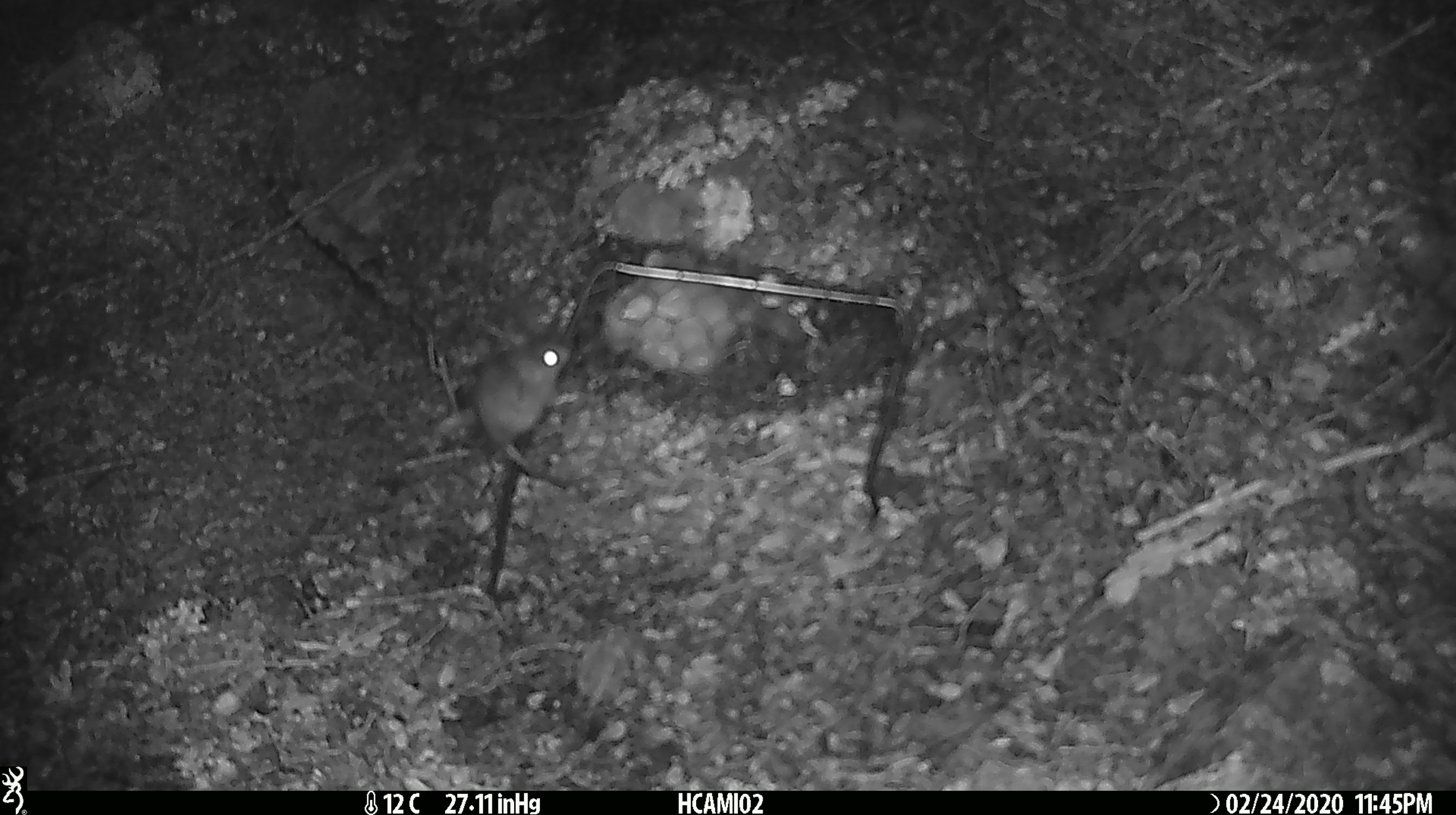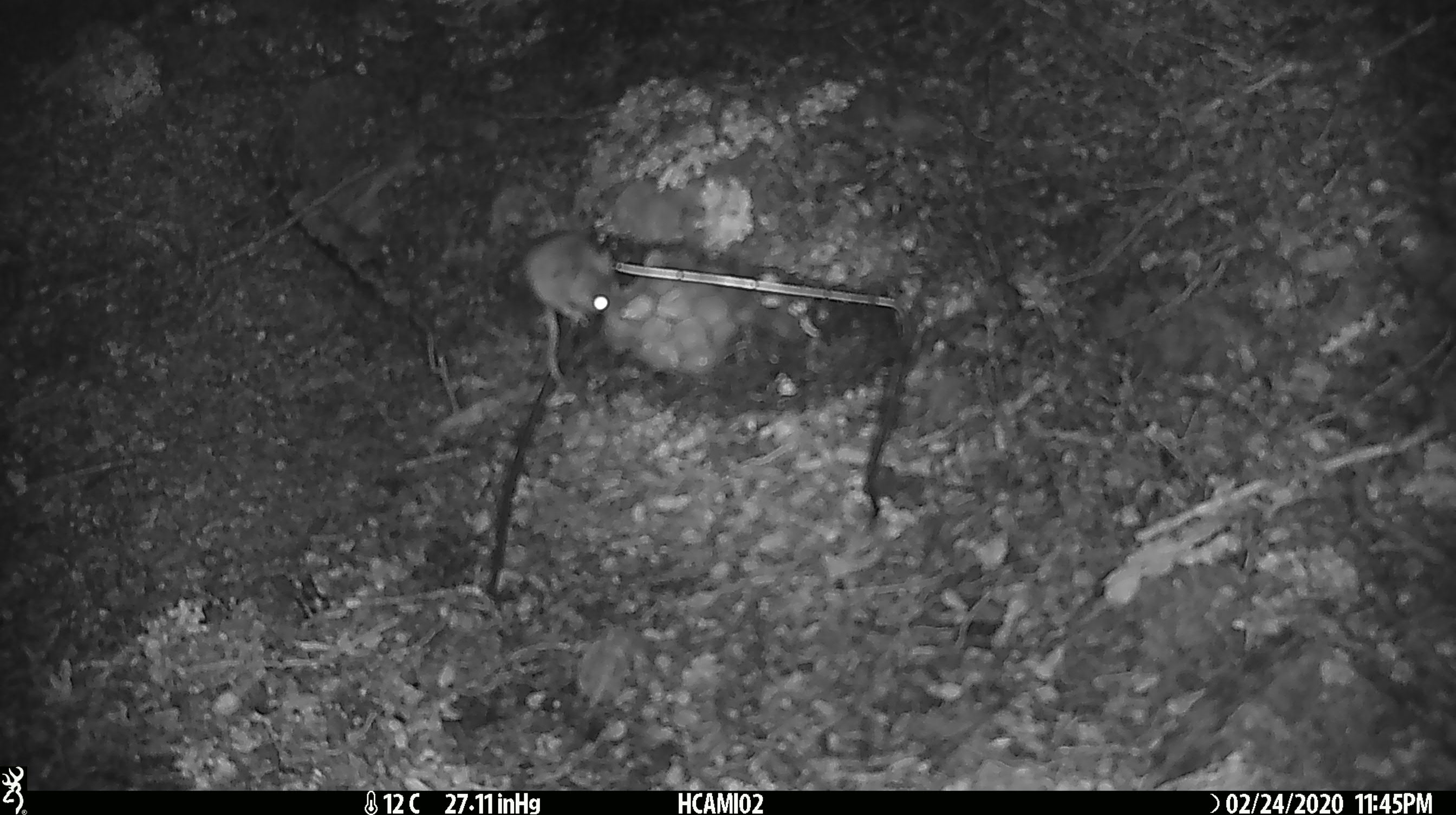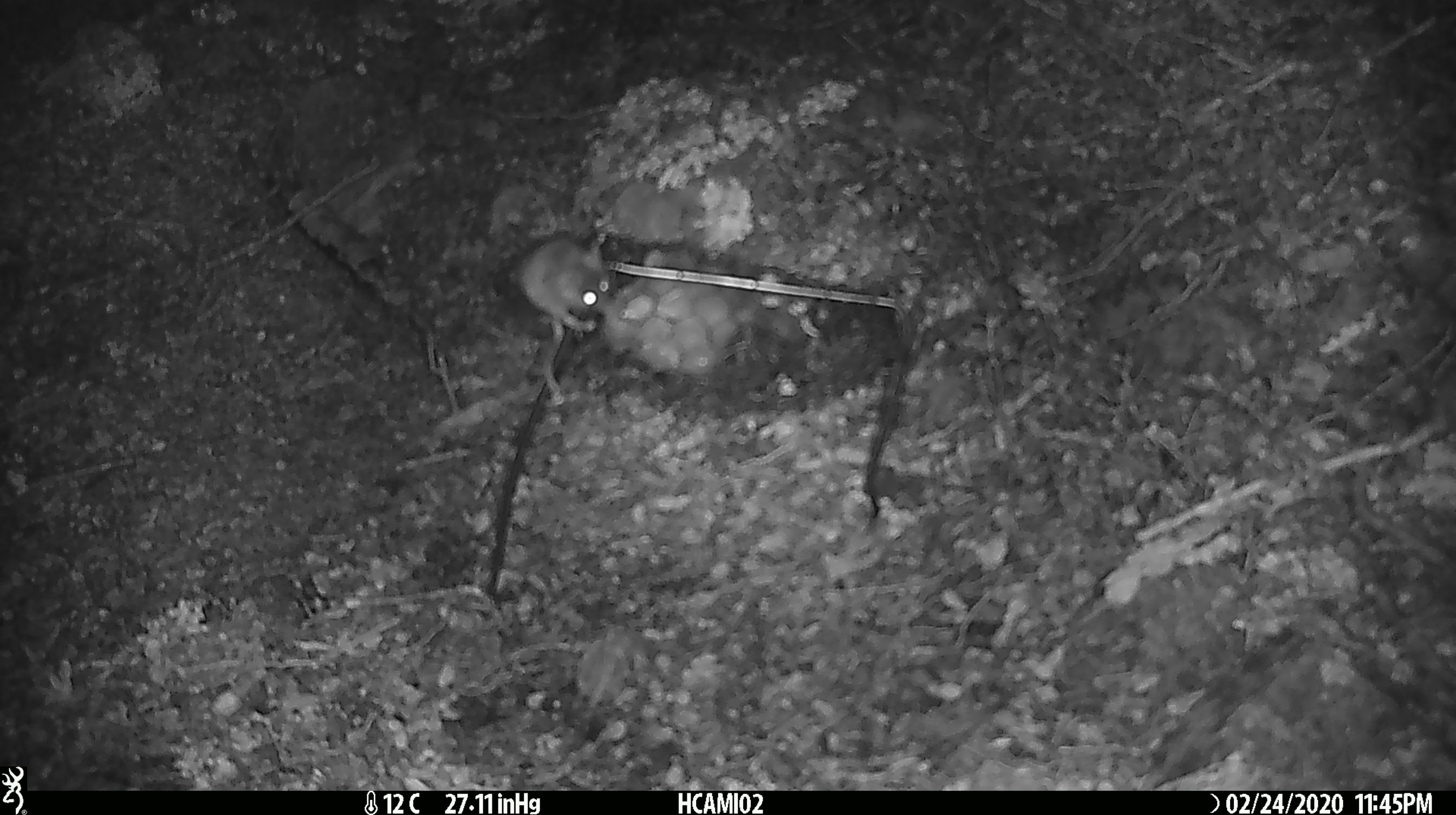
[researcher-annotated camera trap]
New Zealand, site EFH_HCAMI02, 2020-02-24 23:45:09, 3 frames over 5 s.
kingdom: Animalia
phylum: Chordata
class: Mammalia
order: Rodentia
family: Muridae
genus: Mus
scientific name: Mus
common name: mouse